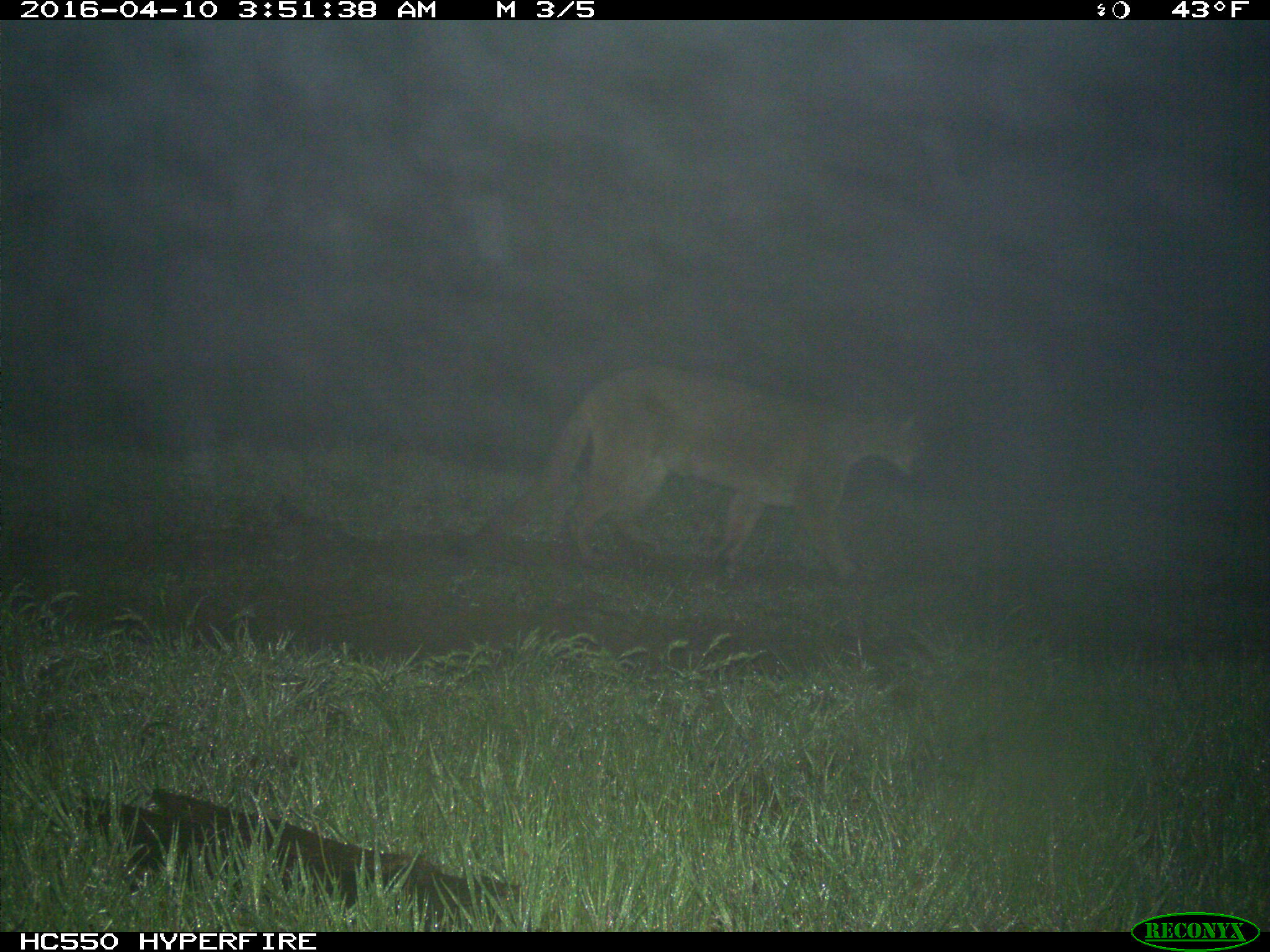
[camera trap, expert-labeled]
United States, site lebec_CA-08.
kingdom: Animalia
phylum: Chordata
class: Mammalia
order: Carnivora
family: Felidae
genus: Puma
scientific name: Puma concolor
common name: mountain lion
Puma concolor (mountain lion).